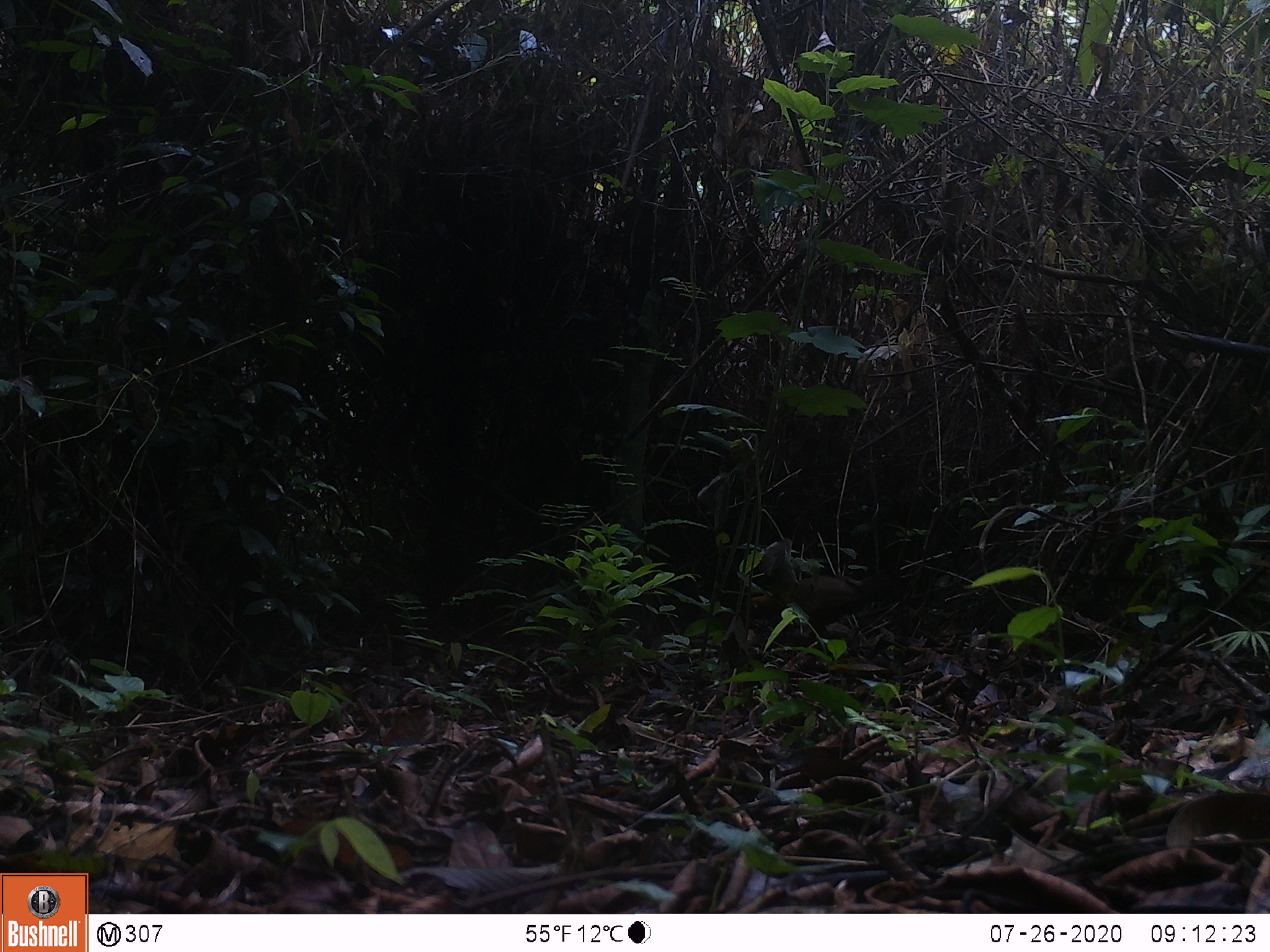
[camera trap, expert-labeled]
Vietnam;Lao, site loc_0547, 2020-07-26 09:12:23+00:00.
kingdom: Animalia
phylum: Chordata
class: Mammalia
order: Artiodactyla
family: Tragulidae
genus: Moschiola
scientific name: Moschiola meminna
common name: chevrotain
Chevrotain (Moschiola meminna). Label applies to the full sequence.